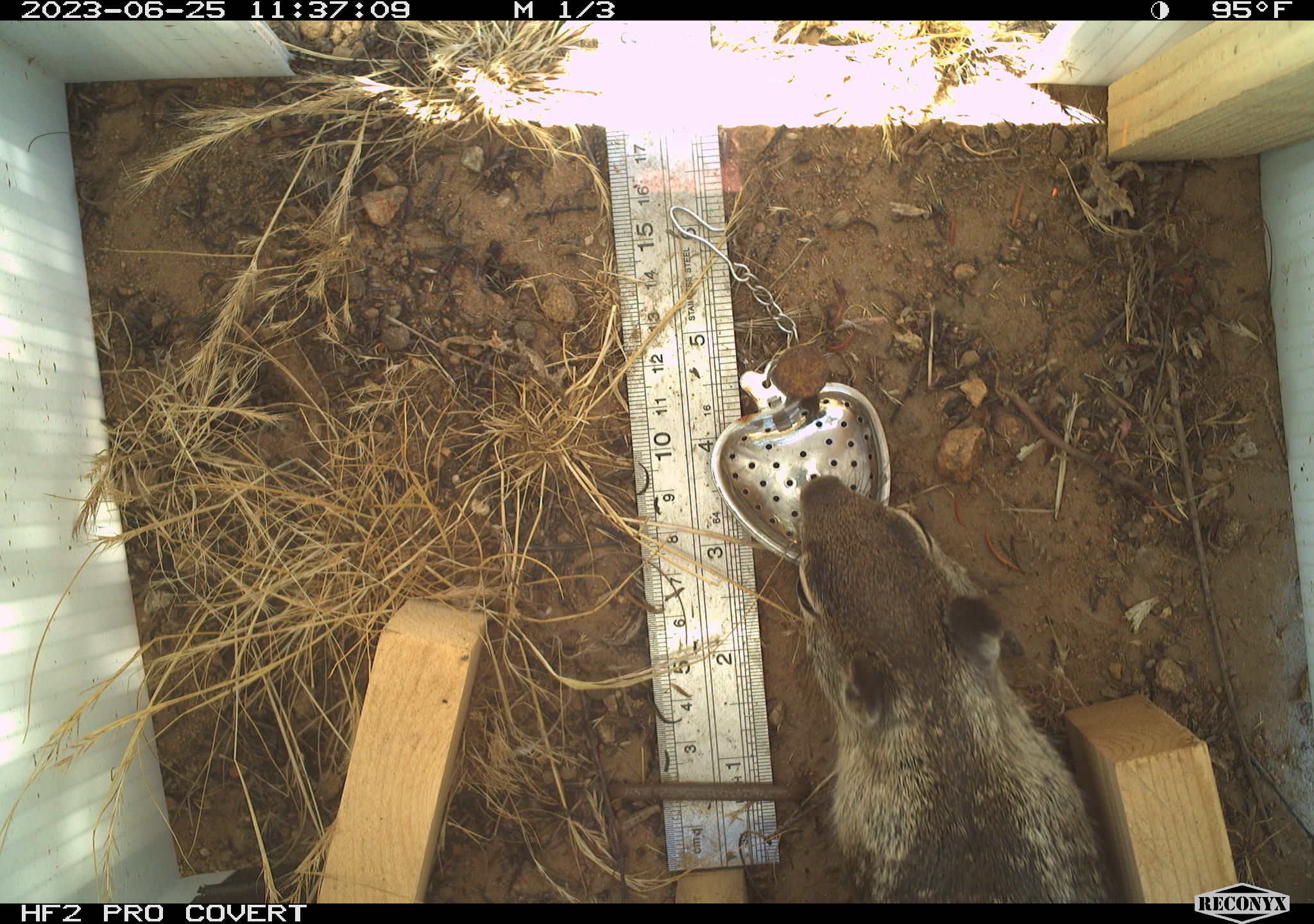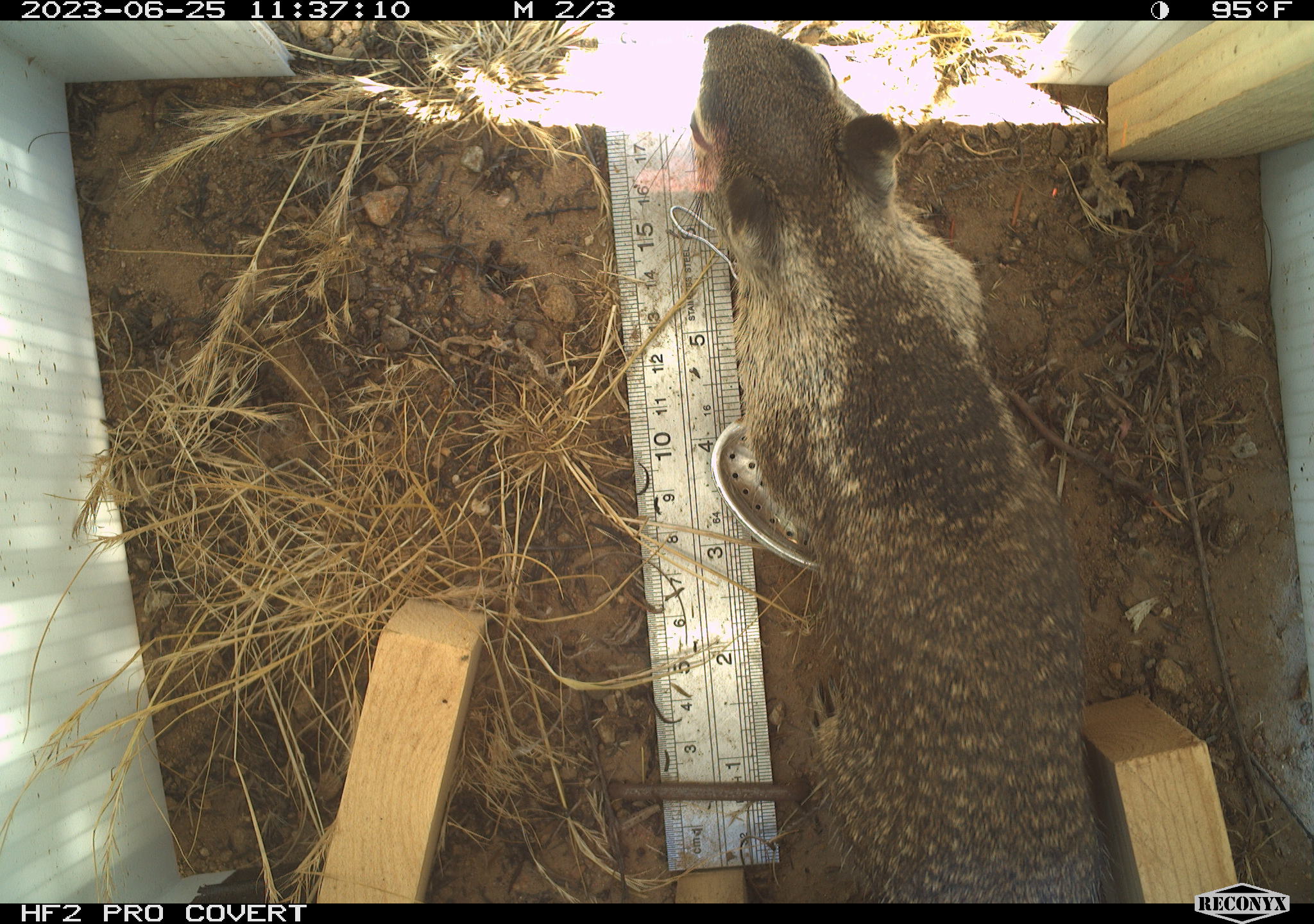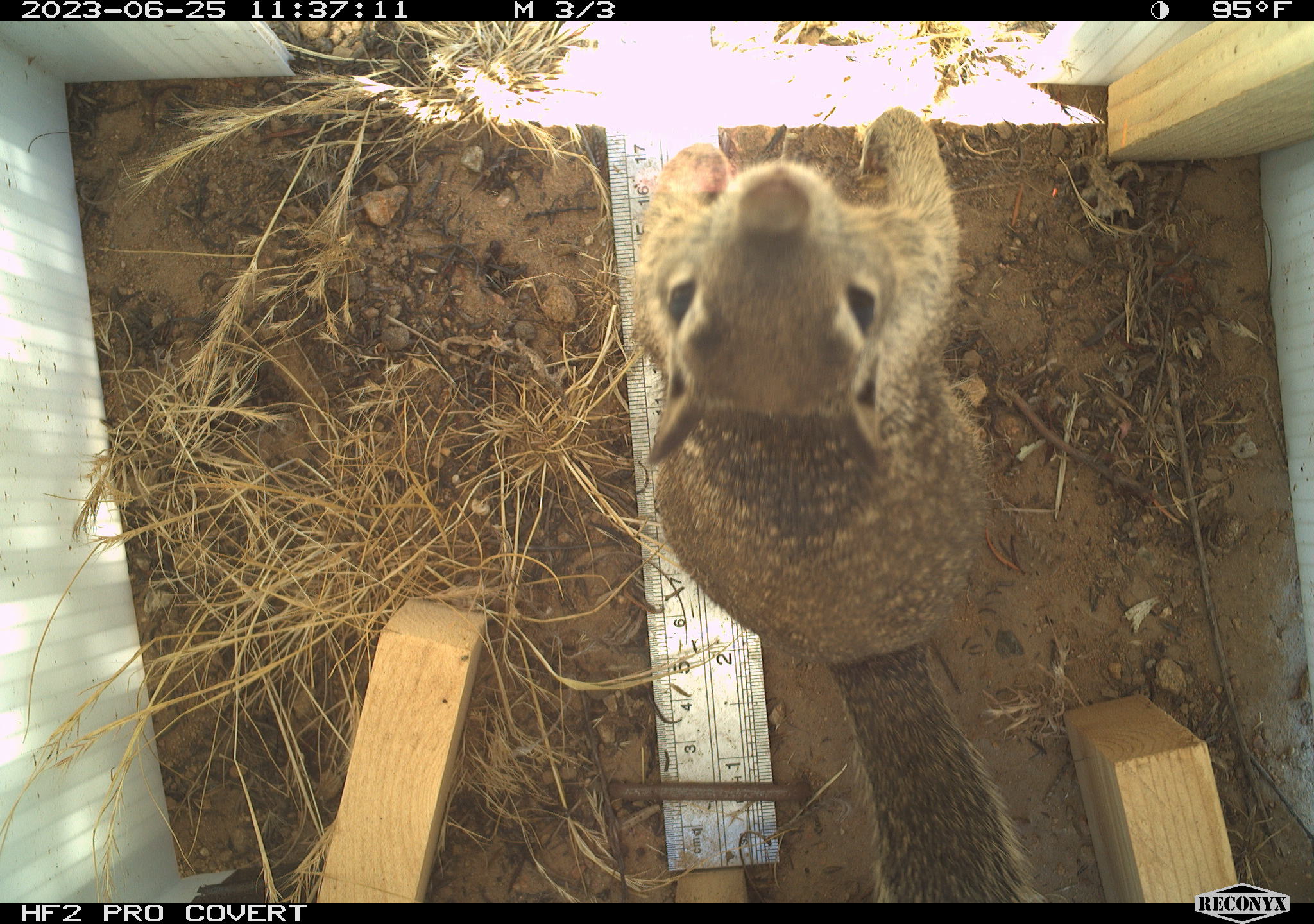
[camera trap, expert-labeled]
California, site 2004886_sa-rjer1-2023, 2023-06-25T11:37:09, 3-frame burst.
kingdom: Animalia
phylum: Chordata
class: Mammalia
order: Rodentia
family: Sciuridae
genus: Otospermophilus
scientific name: Otospermophilus beecheyi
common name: california ground squirrel